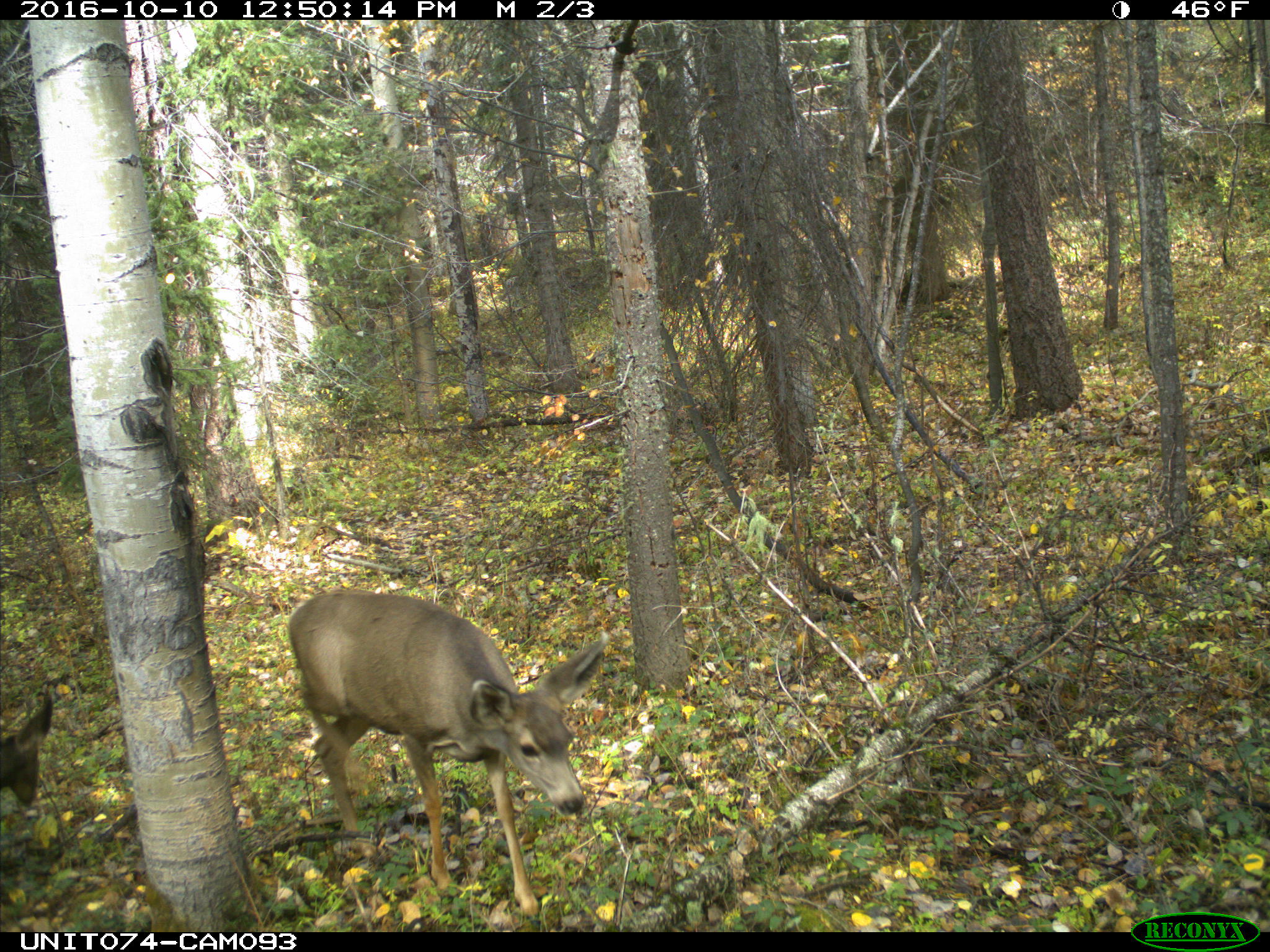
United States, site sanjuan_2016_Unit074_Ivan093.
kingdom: Animalia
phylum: Chordata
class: Mammalia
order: Artiodactyla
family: Cervidae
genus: Odocoileus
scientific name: Odocoileus hemionus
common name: mule deer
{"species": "Odocoileus hemionus (mule deer)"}